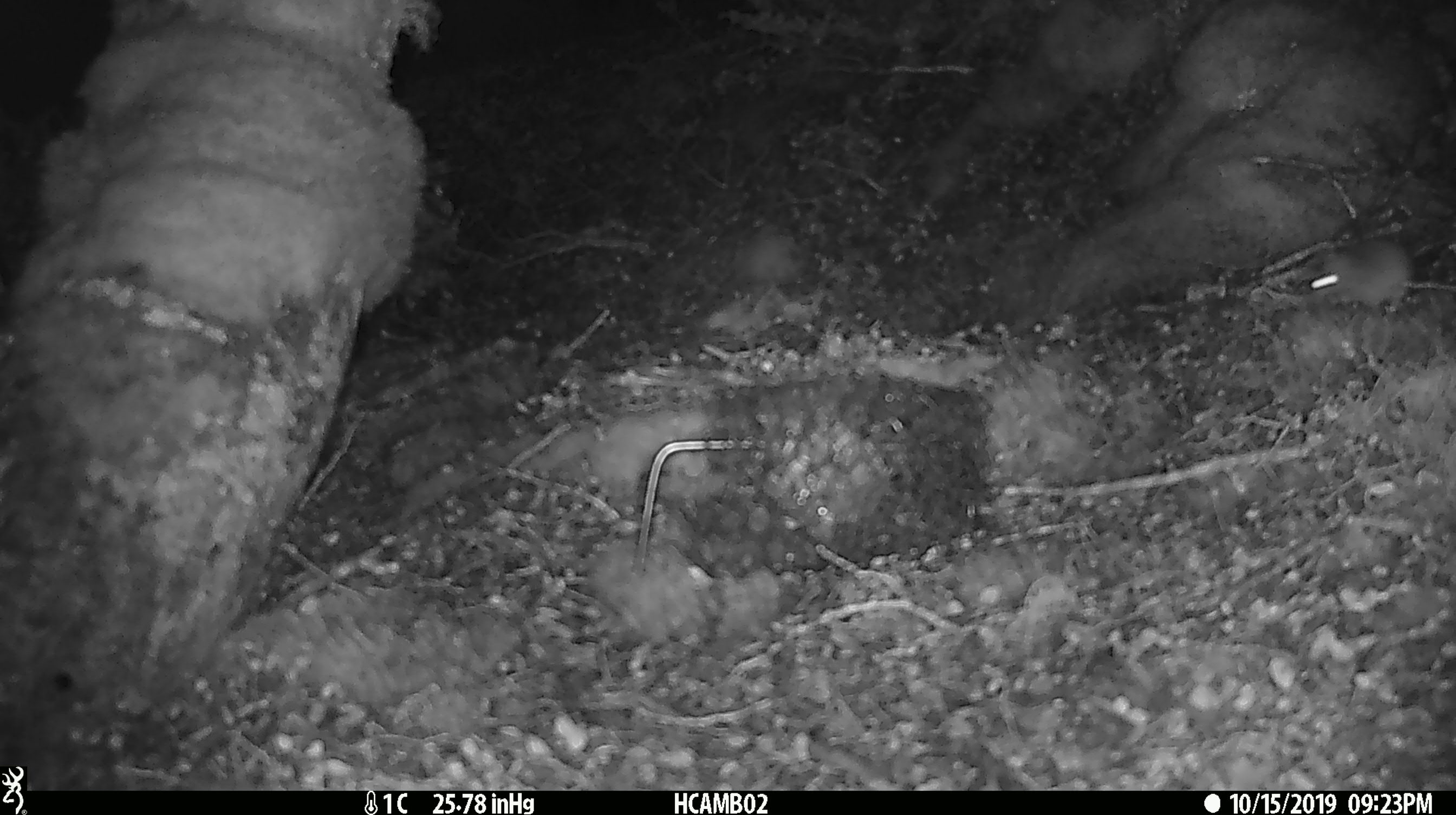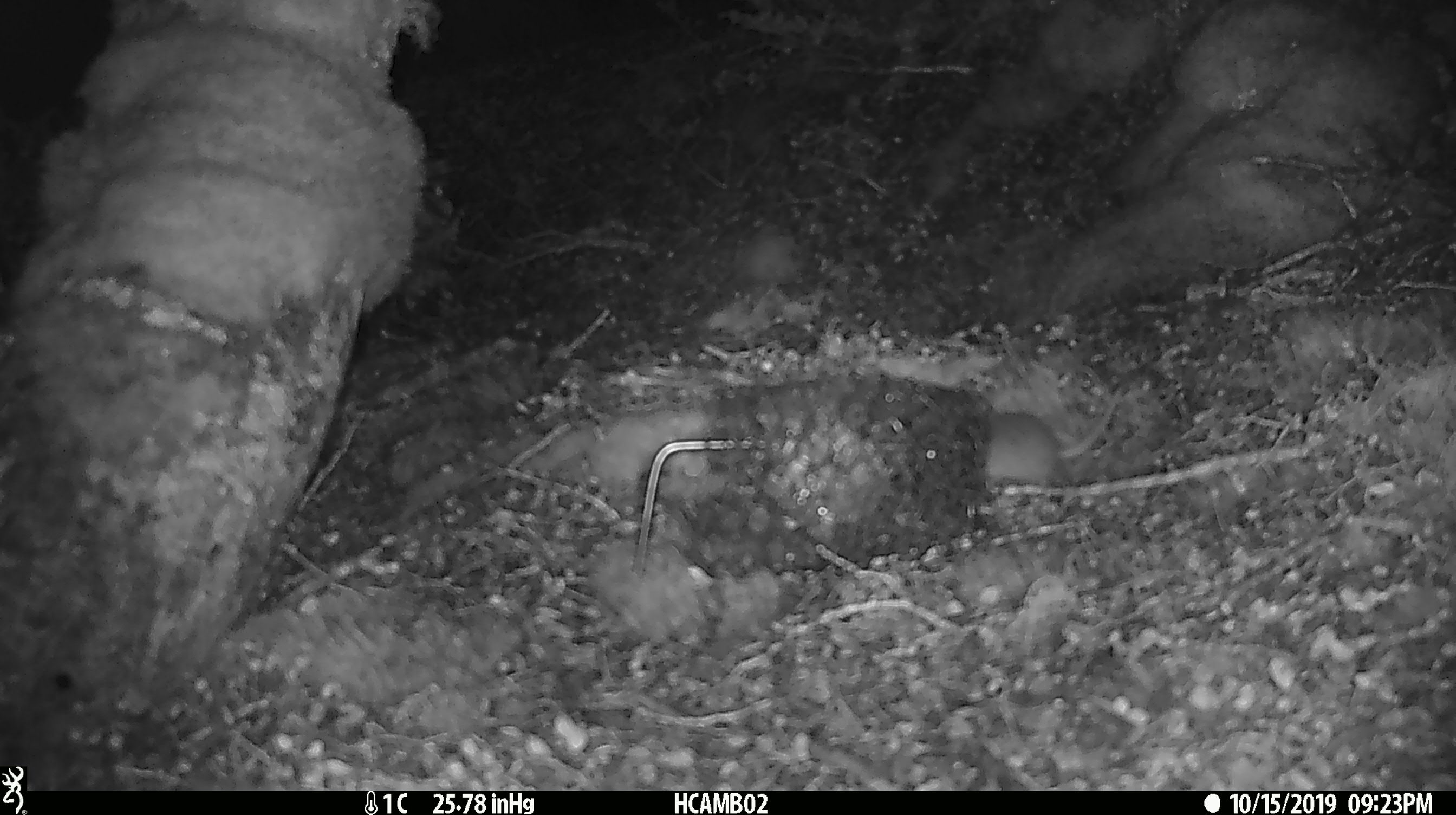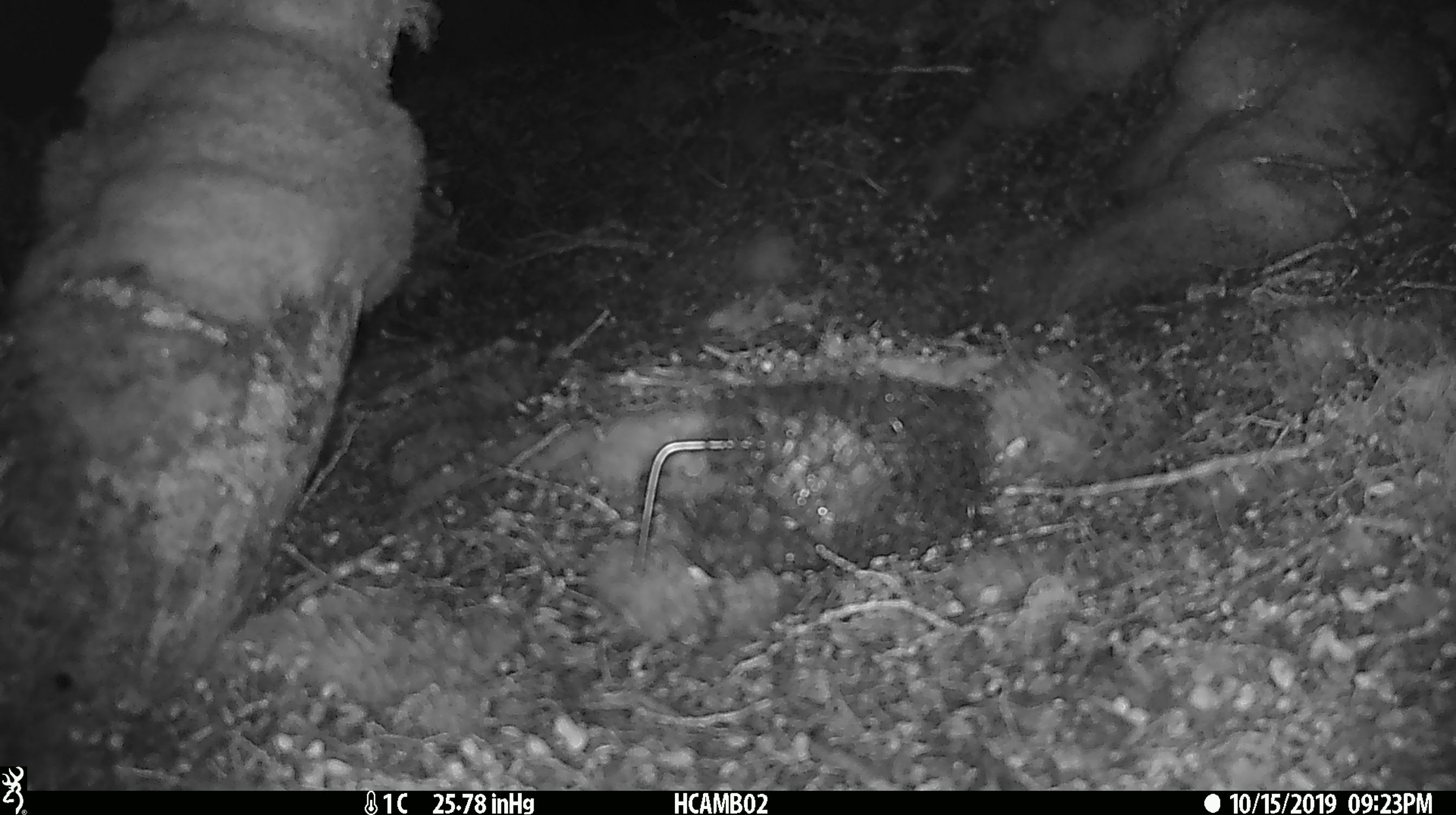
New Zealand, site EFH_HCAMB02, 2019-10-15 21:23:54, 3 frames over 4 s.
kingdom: Animalia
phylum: Chordata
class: Mammalia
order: Rodentia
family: Muridae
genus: Mus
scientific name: Mus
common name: mouse